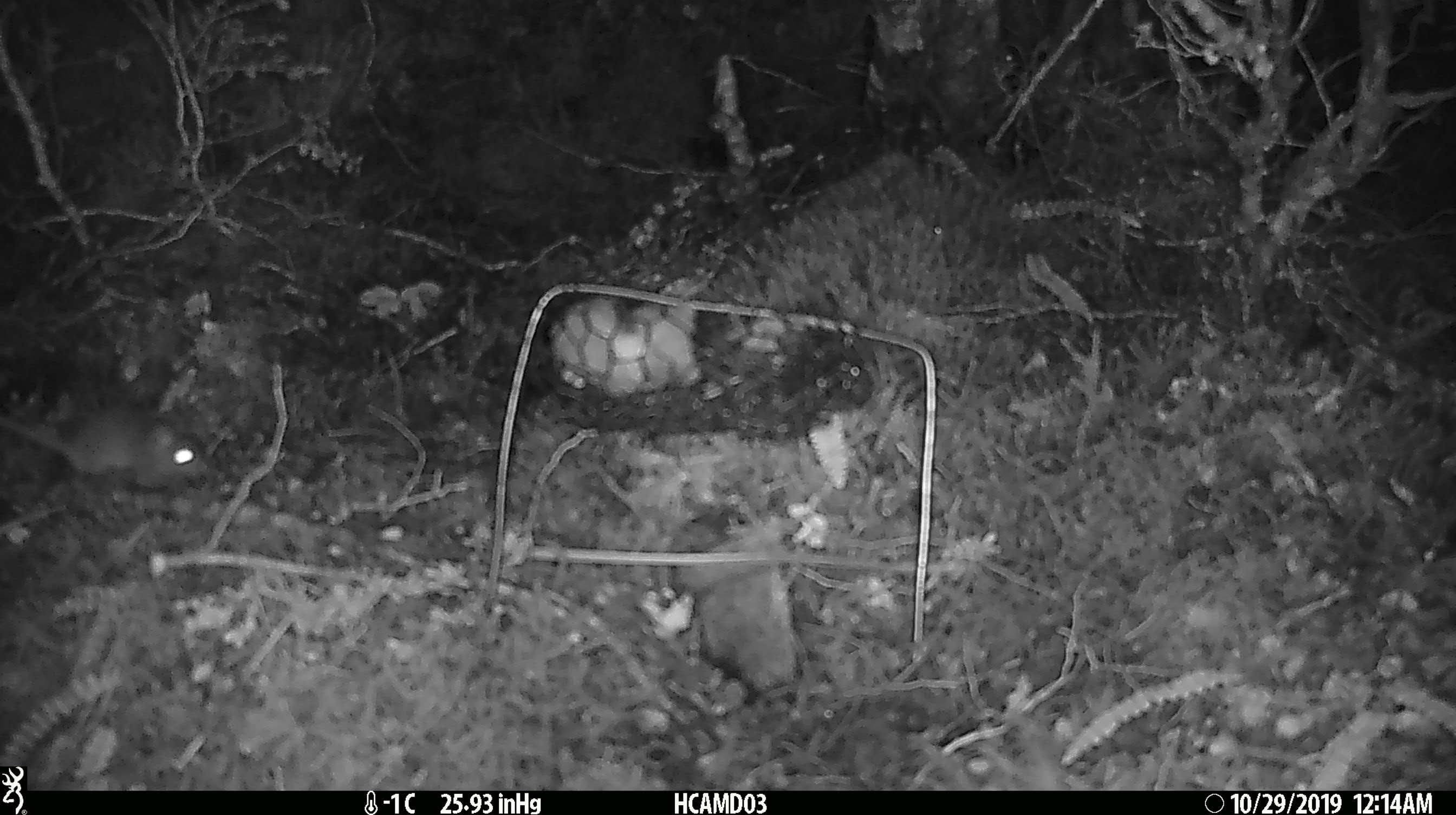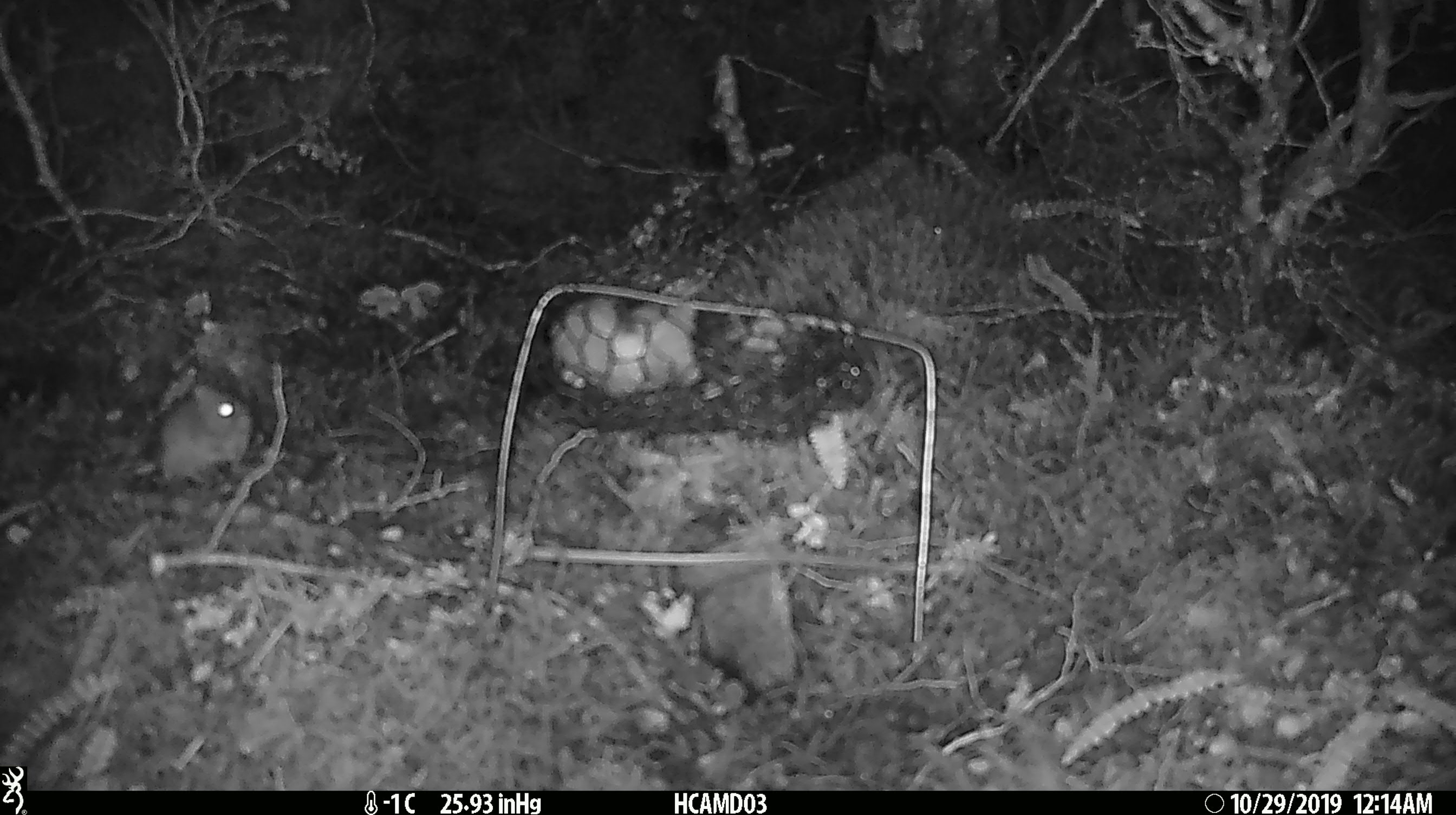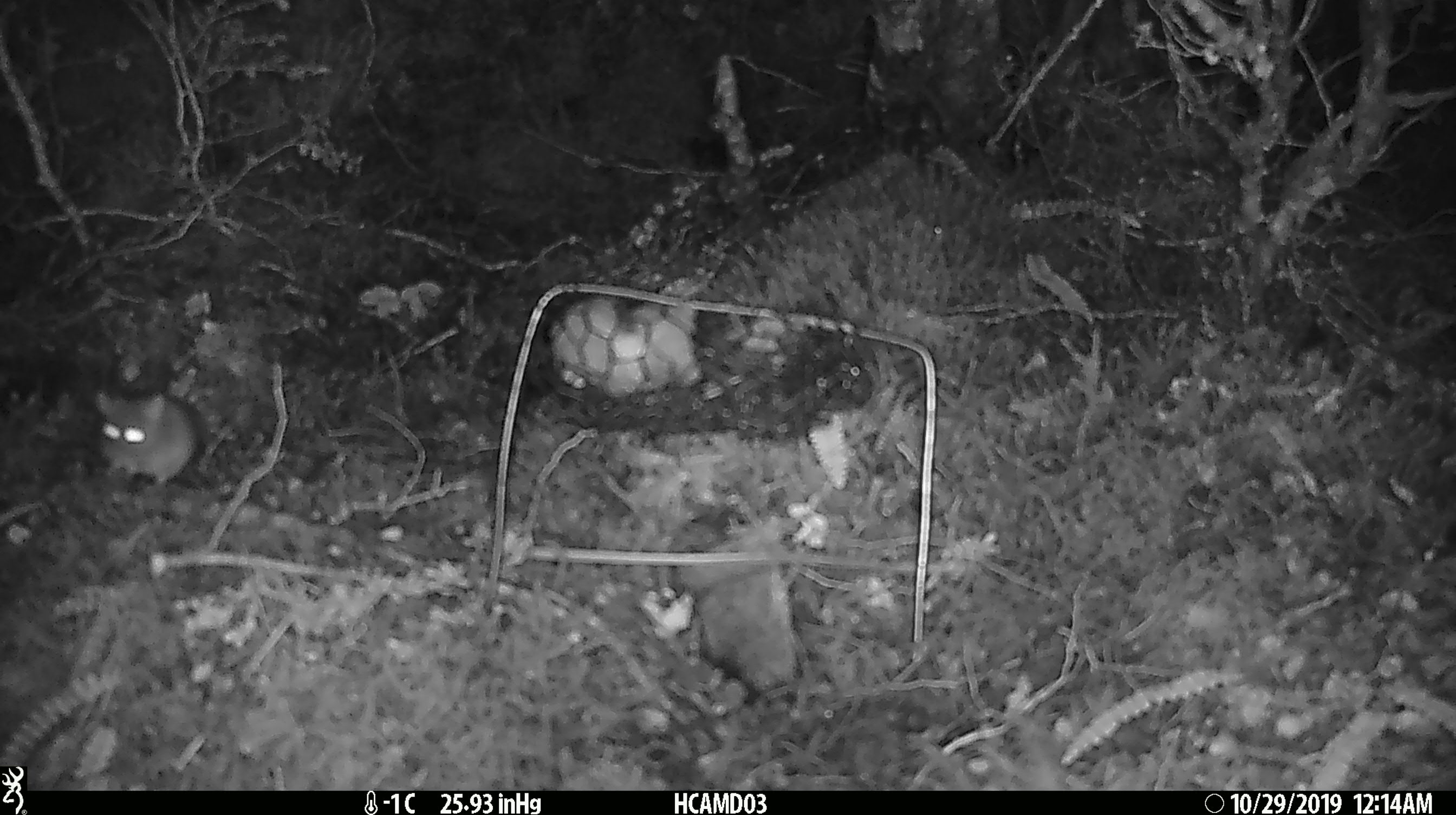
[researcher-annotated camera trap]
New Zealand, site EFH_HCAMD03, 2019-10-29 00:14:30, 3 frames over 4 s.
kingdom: Animalia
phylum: Chordata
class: Mammalia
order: Rodentia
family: Muridae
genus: Mus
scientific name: Mus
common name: mouse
Mouse (Mus).